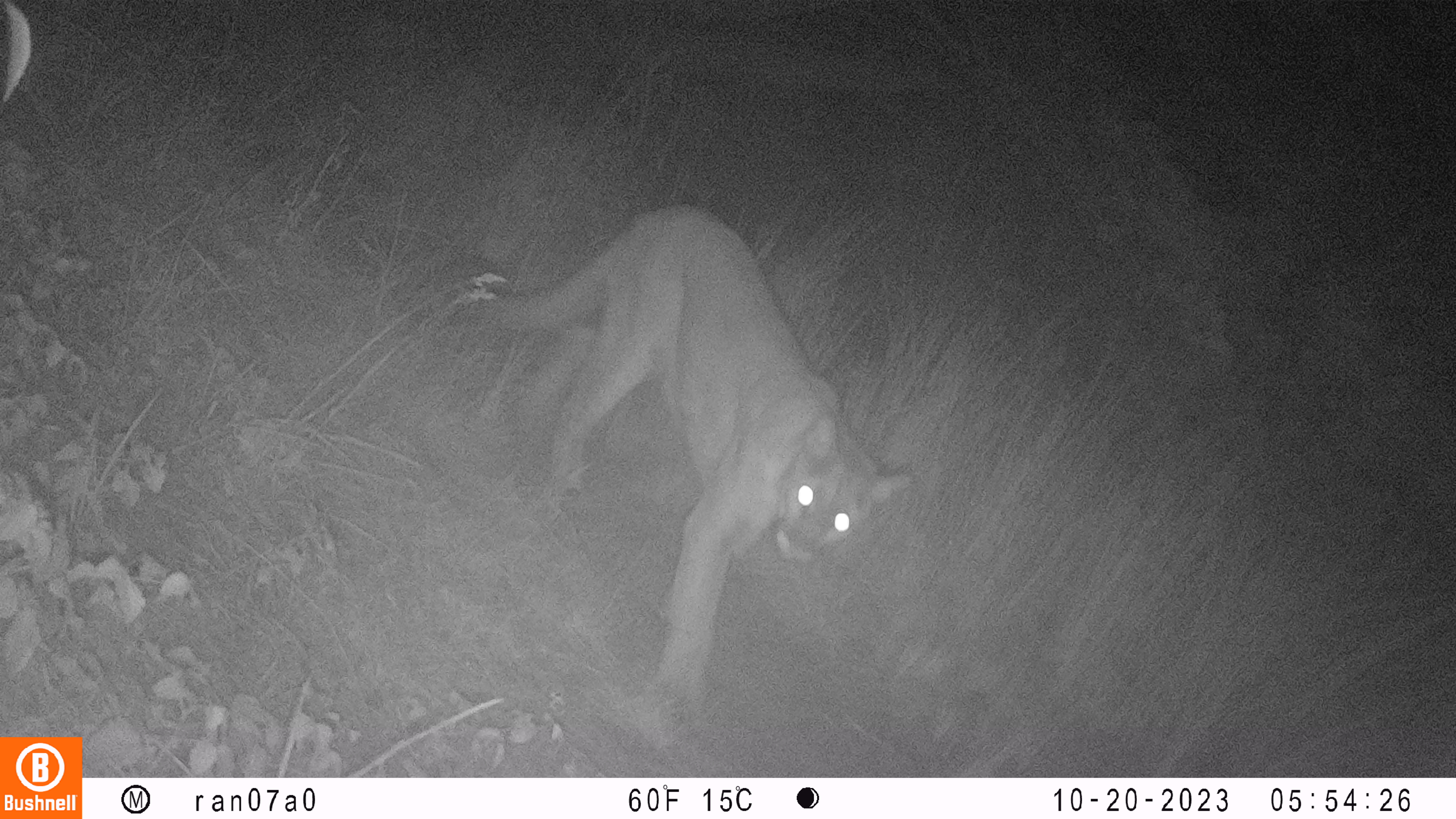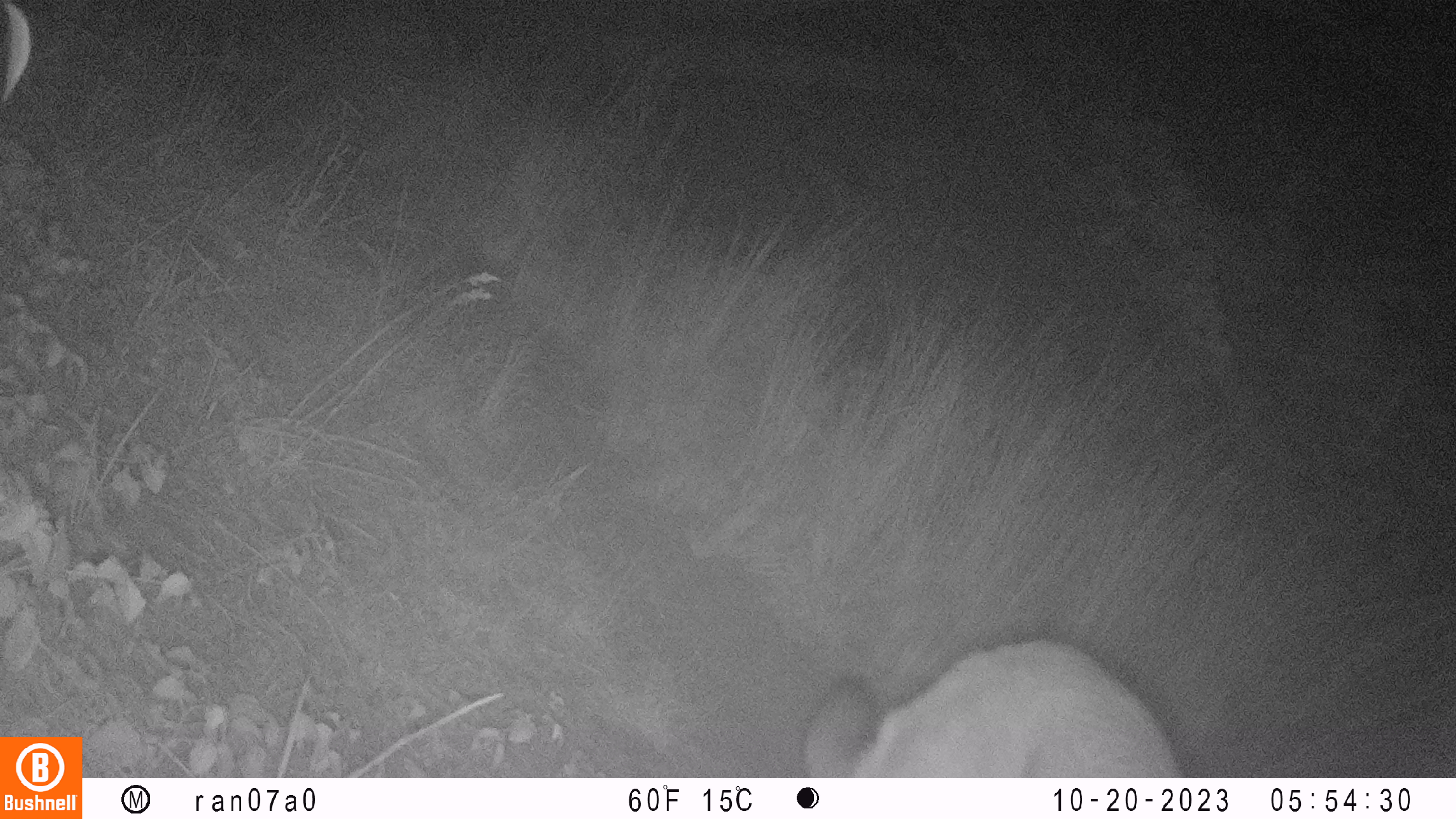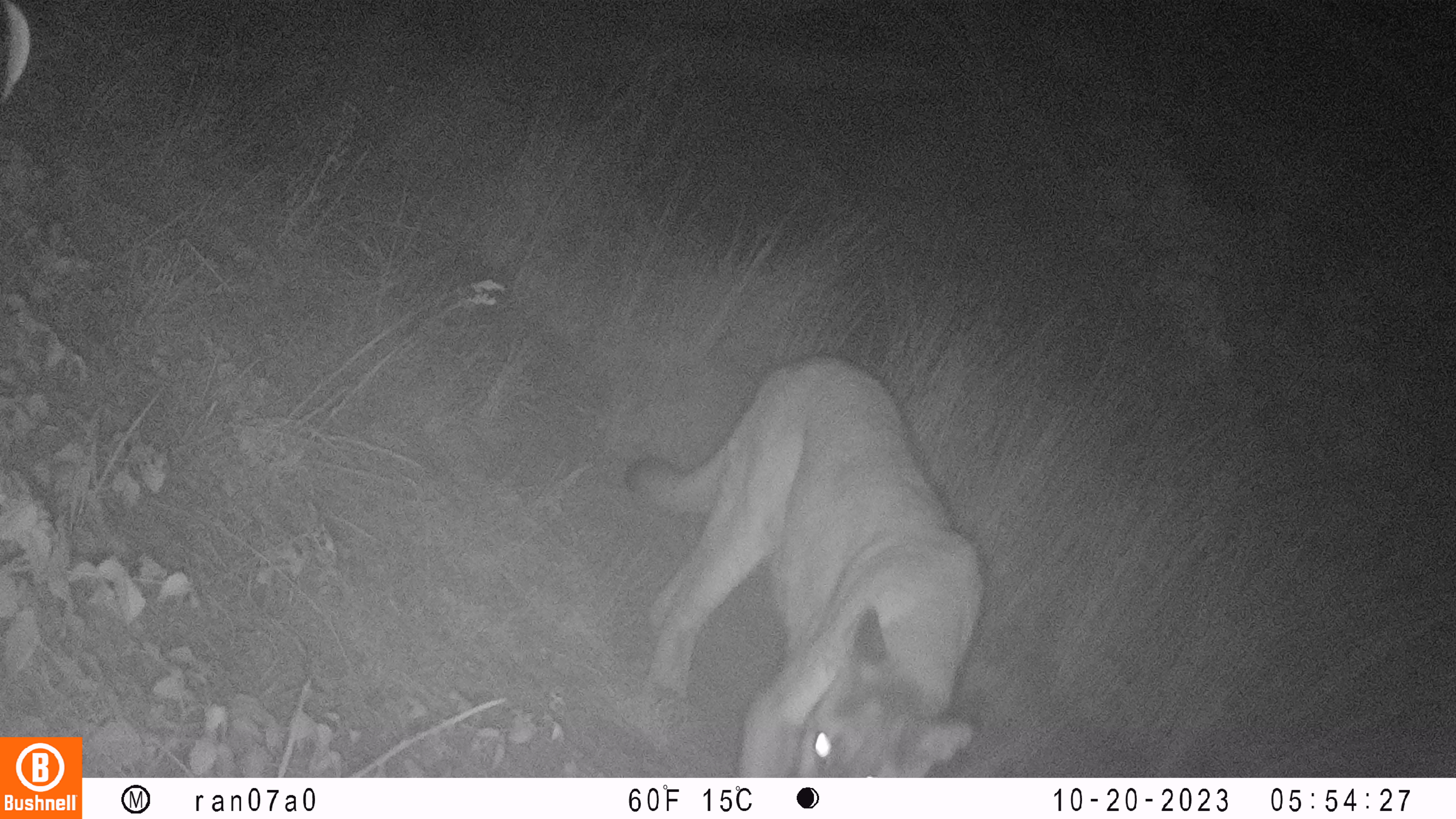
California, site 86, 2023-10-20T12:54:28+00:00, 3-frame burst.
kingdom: Animalia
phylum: Chordata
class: Mammalia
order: Carnivora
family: Felidae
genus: Puma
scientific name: Puma concolor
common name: puma